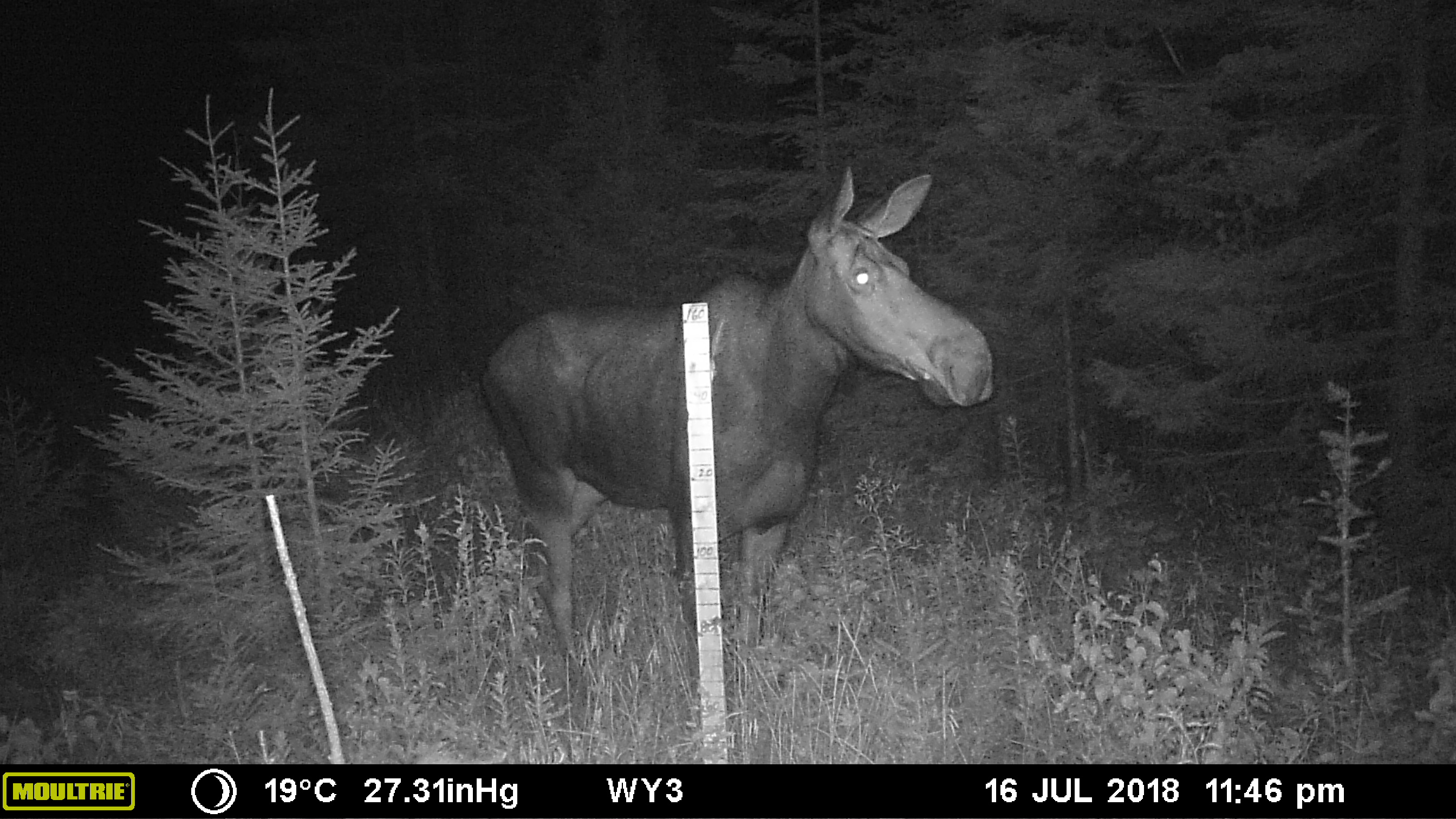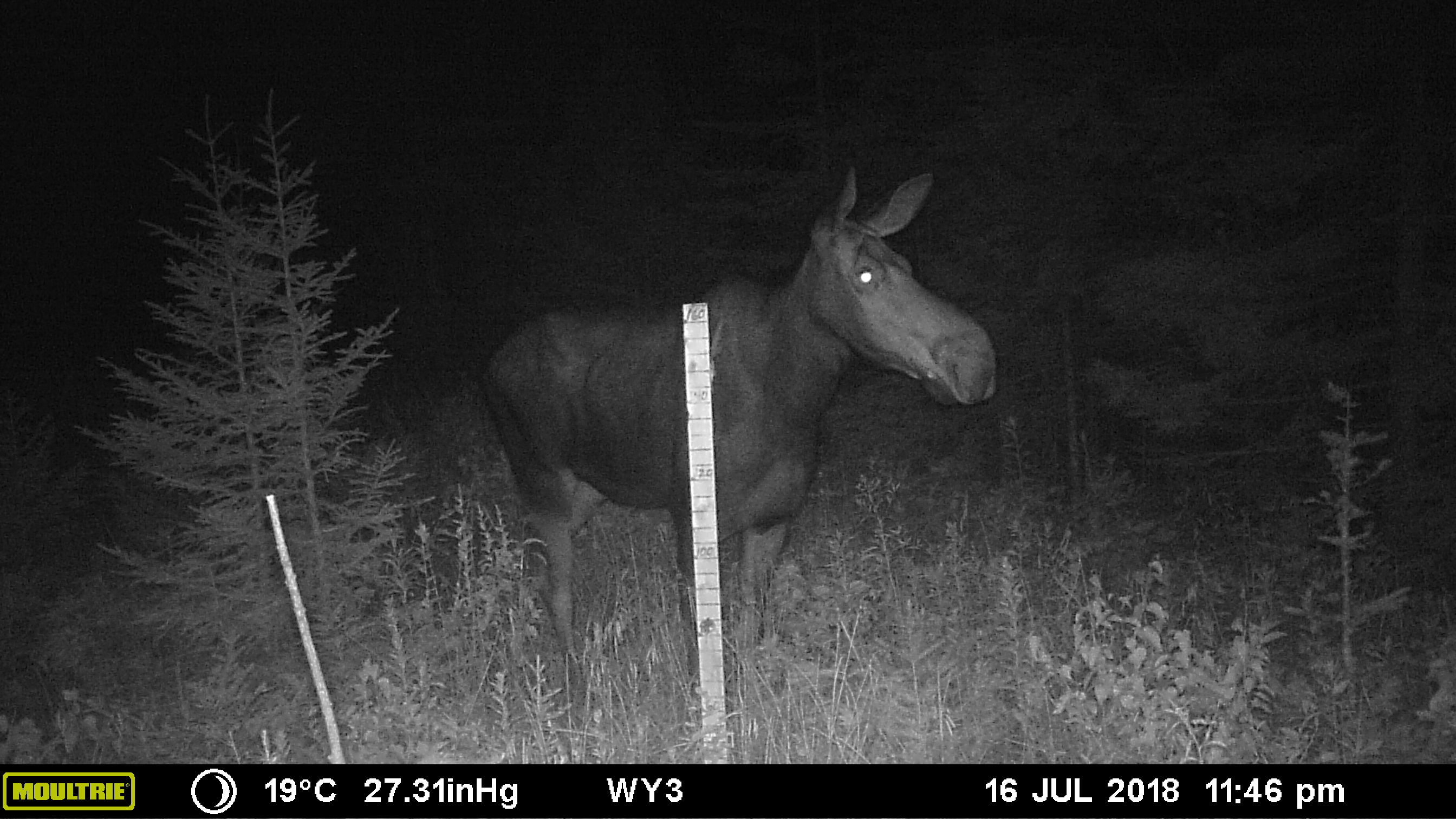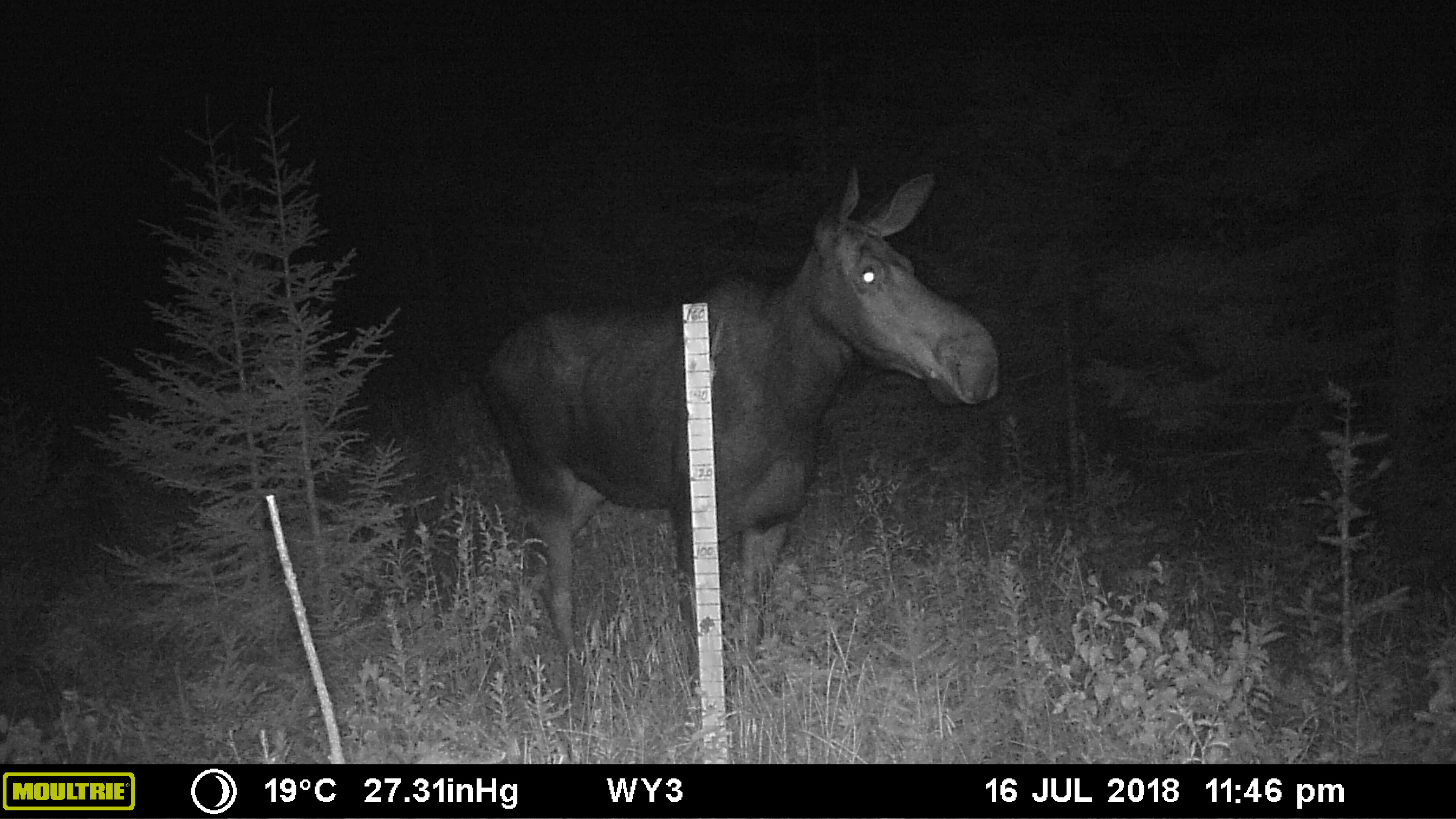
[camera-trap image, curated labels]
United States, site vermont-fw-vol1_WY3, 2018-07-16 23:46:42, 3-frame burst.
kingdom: Animalia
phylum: Chordata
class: Mammalia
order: Artiodactyla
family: Cervidae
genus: Alces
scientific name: Alces alces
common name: moose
Moose (Alces alces).